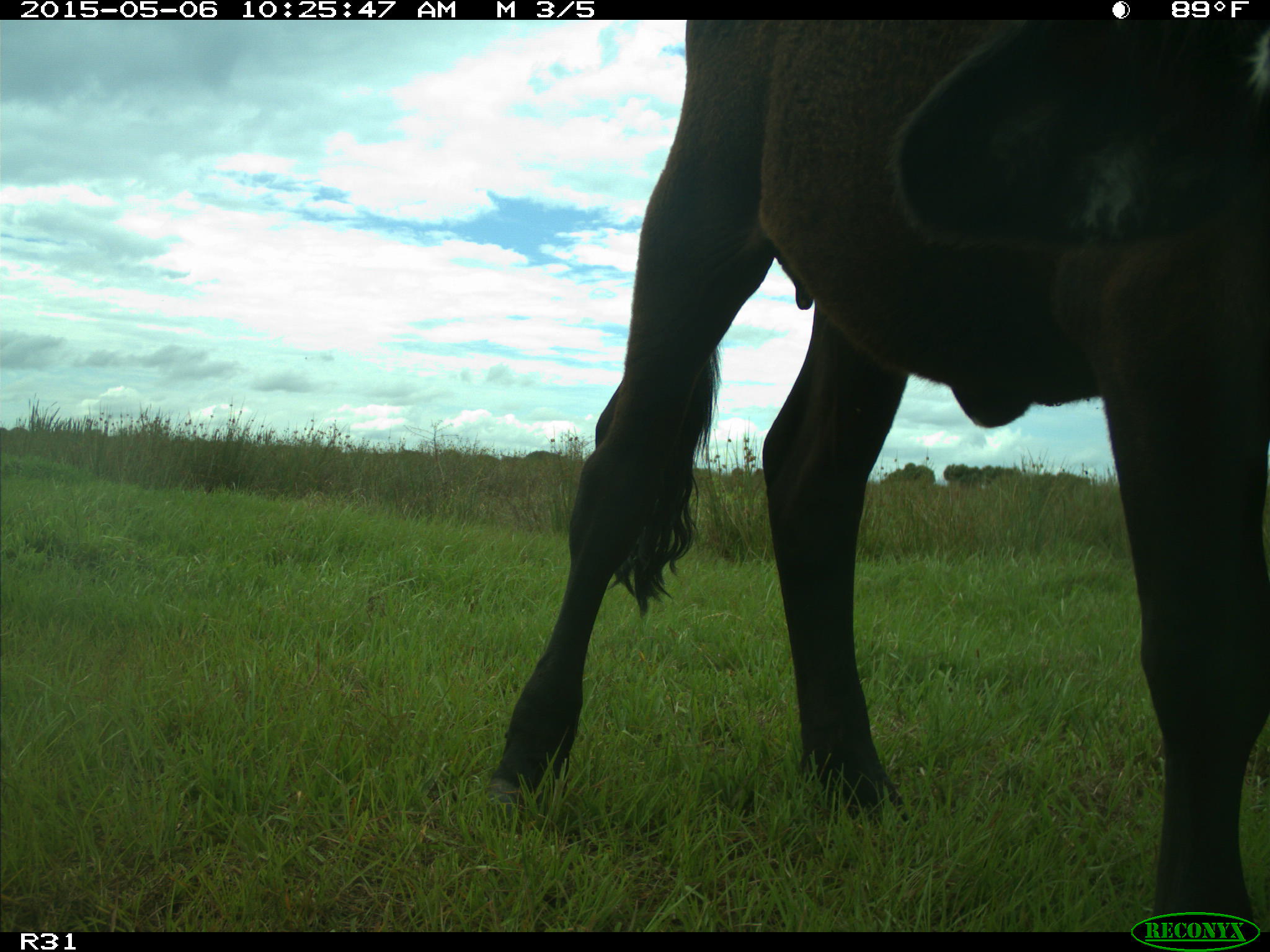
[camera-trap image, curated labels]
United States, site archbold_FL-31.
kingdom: Animalia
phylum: Chordata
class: Mammalia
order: Artiodactyla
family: Bovidae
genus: Bos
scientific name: Bos taurus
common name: domestic cow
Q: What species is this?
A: Bos taurus (domestic cow).